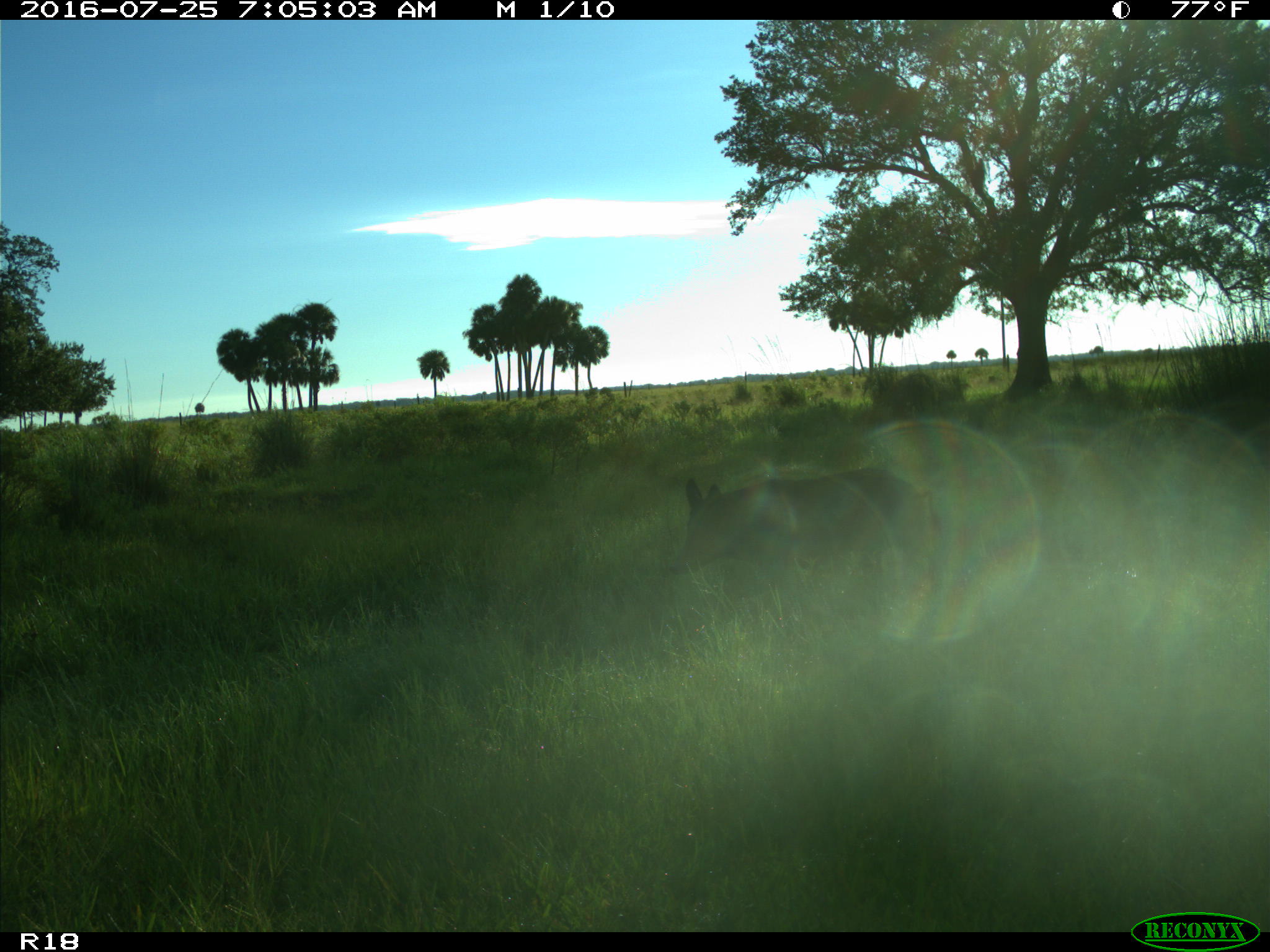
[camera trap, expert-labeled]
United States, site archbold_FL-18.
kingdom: Animalia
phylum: Chordata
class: Mammalia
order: Artiodactyla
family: Suidae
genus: Sus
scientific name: Sus scrofa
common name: wild boar